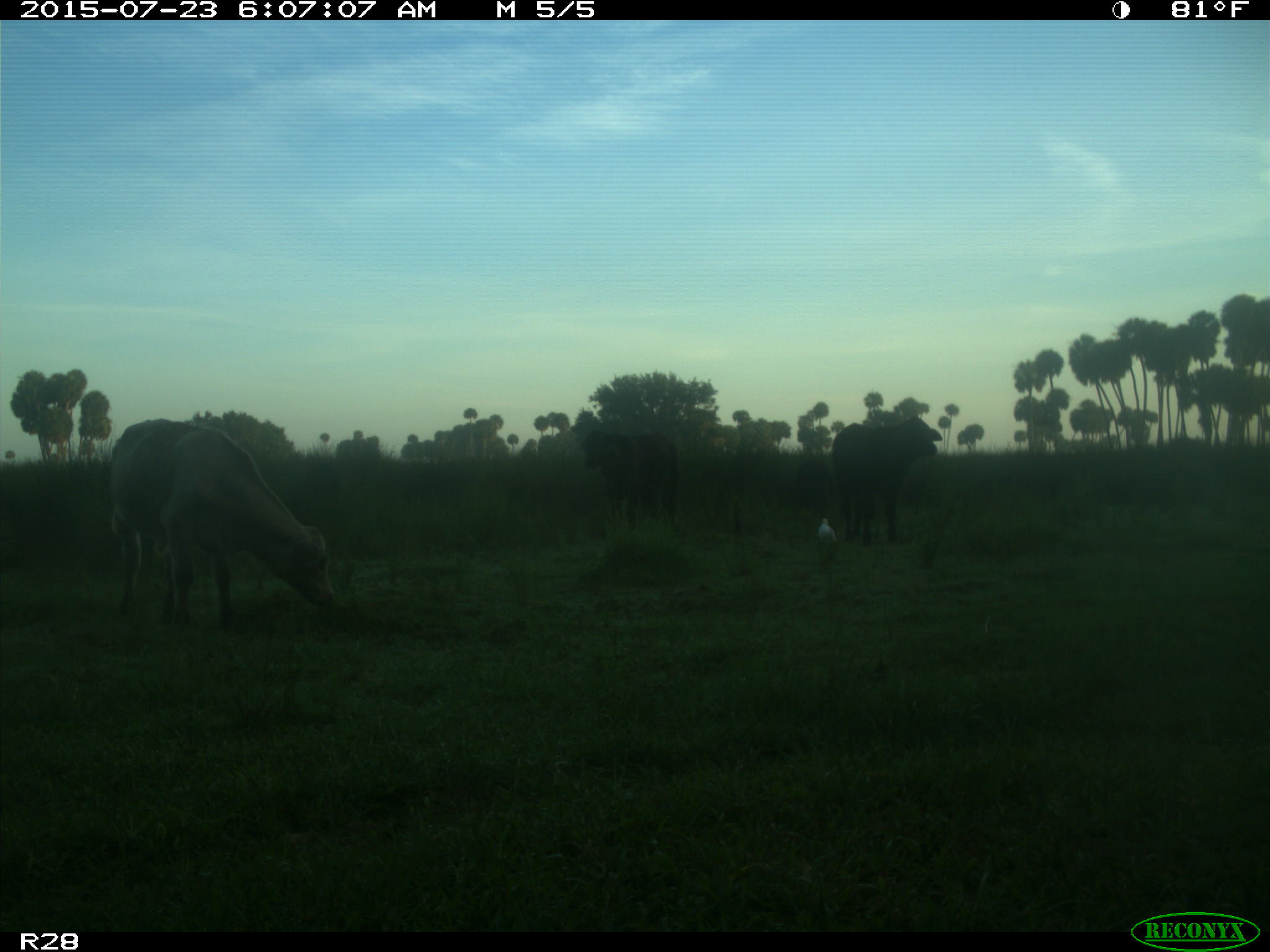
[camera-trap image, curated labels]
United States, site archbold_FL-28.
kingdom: Animalia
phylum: Chordata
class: Mammalia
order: Artiodactyla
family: Bovidae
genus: Bos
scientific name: Bos taurus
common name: domestic cow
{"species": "Bos taurus (domestic cow)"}